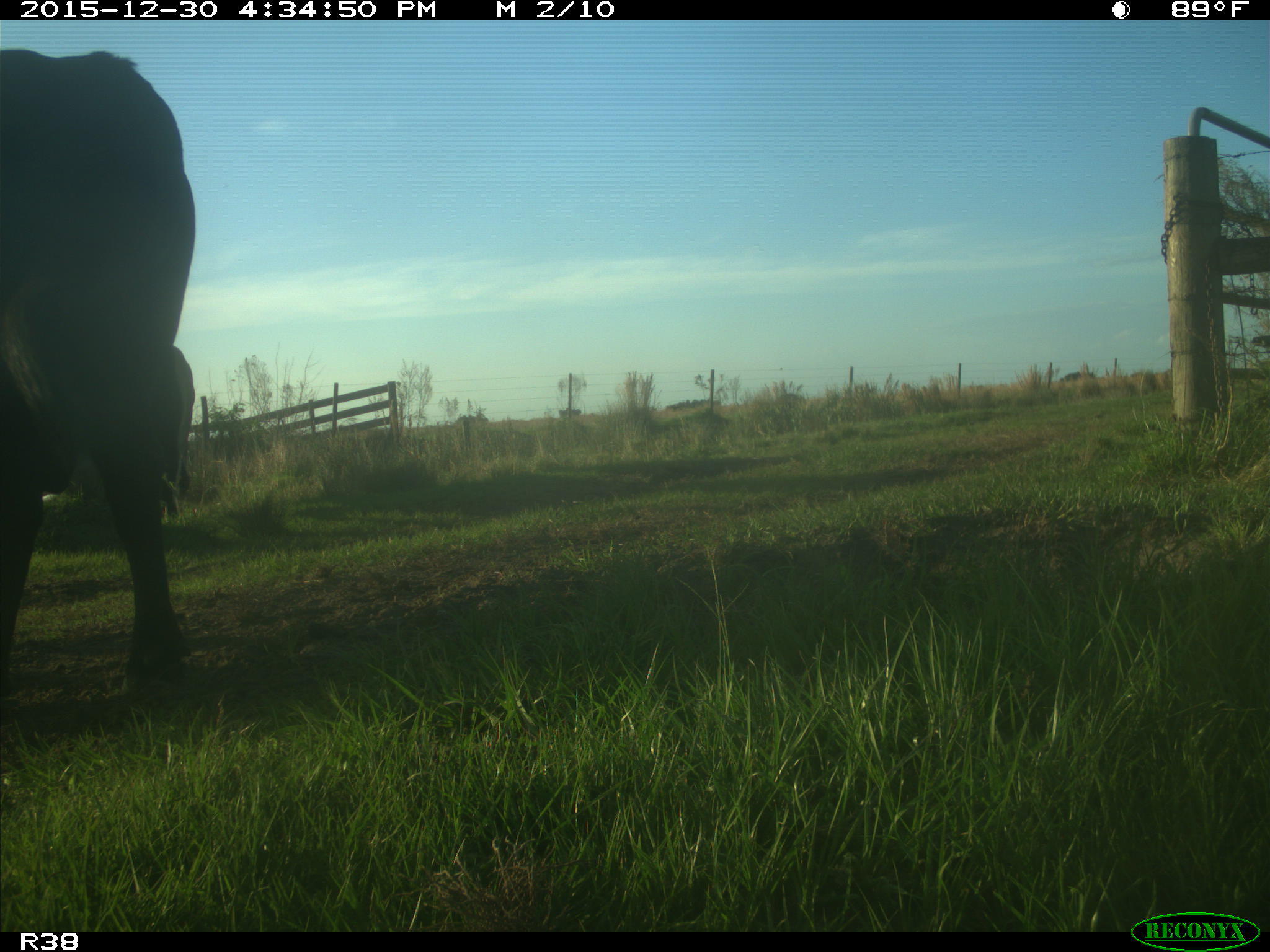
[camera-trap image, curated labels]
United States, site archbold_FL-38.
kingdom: Animalia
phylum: Chordata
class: Mammalia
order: Artiodactyla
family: Bovidae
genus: Bos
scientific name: Bos taurus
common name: domestic cow